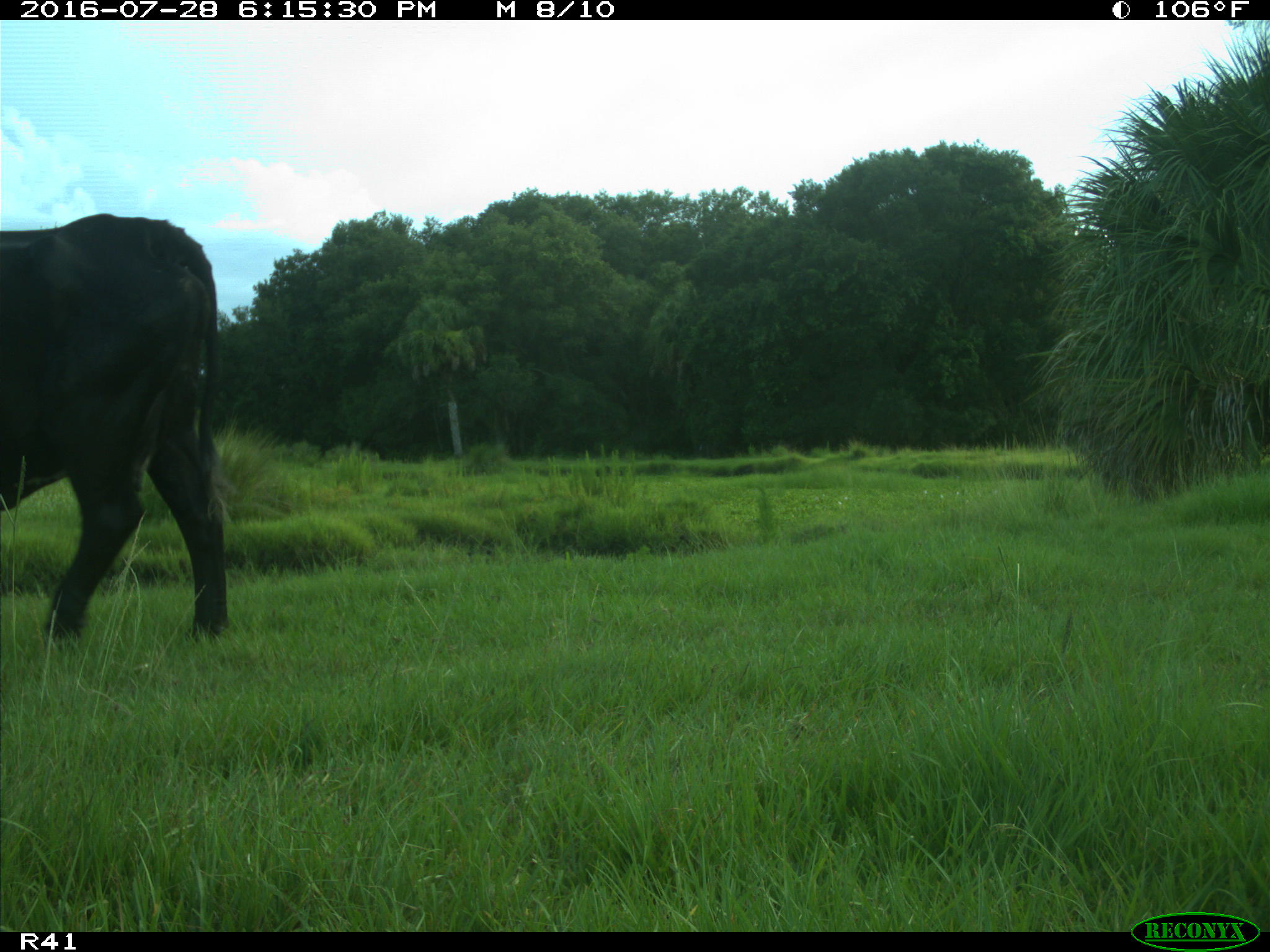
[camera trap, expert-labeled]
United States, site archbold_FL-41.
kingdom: Animalia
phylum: Chordata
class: Mammalia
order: Artiodactyla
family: Bovidae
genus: Bos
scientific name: Bos taurus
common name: domestic cow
Bos taurus (domestic cow).